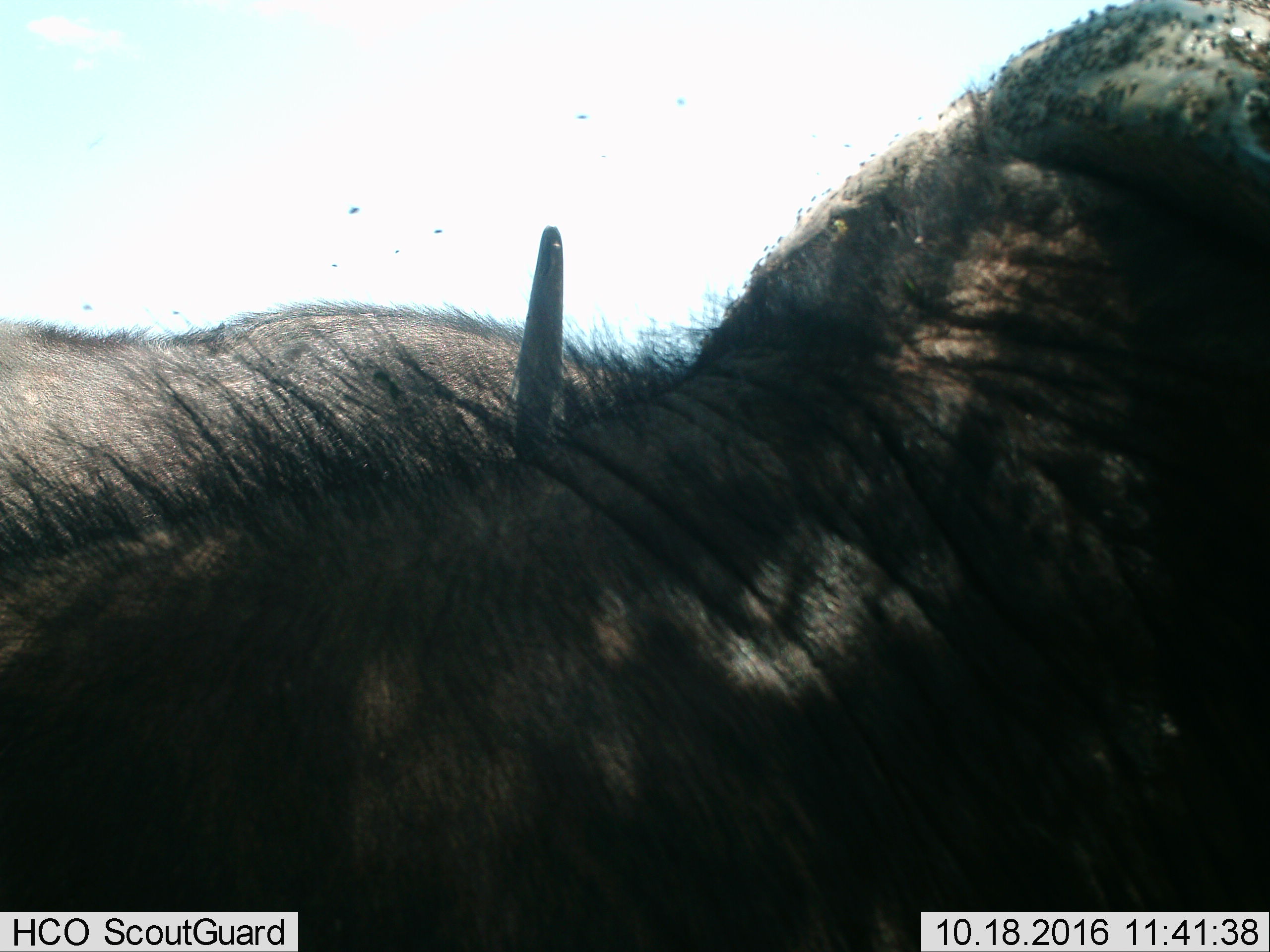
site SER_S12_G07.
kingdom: Animalia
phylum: Chordata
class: Mammalia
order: Artiodactyla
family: Bovidae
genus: Connochaetes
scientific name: Connochaetes taurinus taurinus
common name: blue wildebeest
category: wildebeestblue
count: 2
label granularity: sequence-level